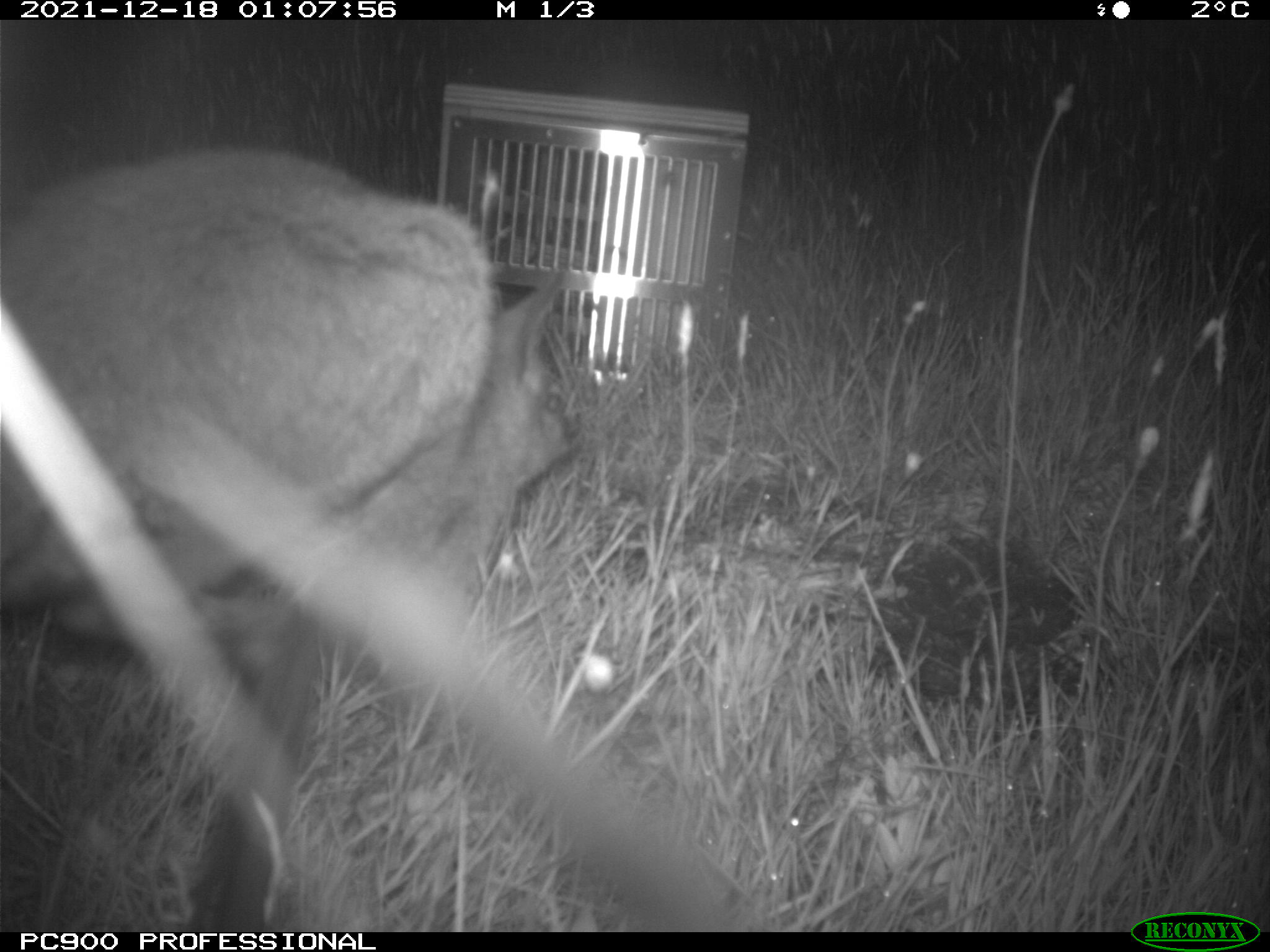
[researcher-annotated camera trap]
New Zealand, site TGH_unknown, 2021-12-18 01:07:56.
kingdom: Animalia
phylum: Chordata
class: Mammalia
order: Diprotodontia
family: Macropodidae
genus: Notamacropus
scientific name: Notamacropus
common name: wallaby